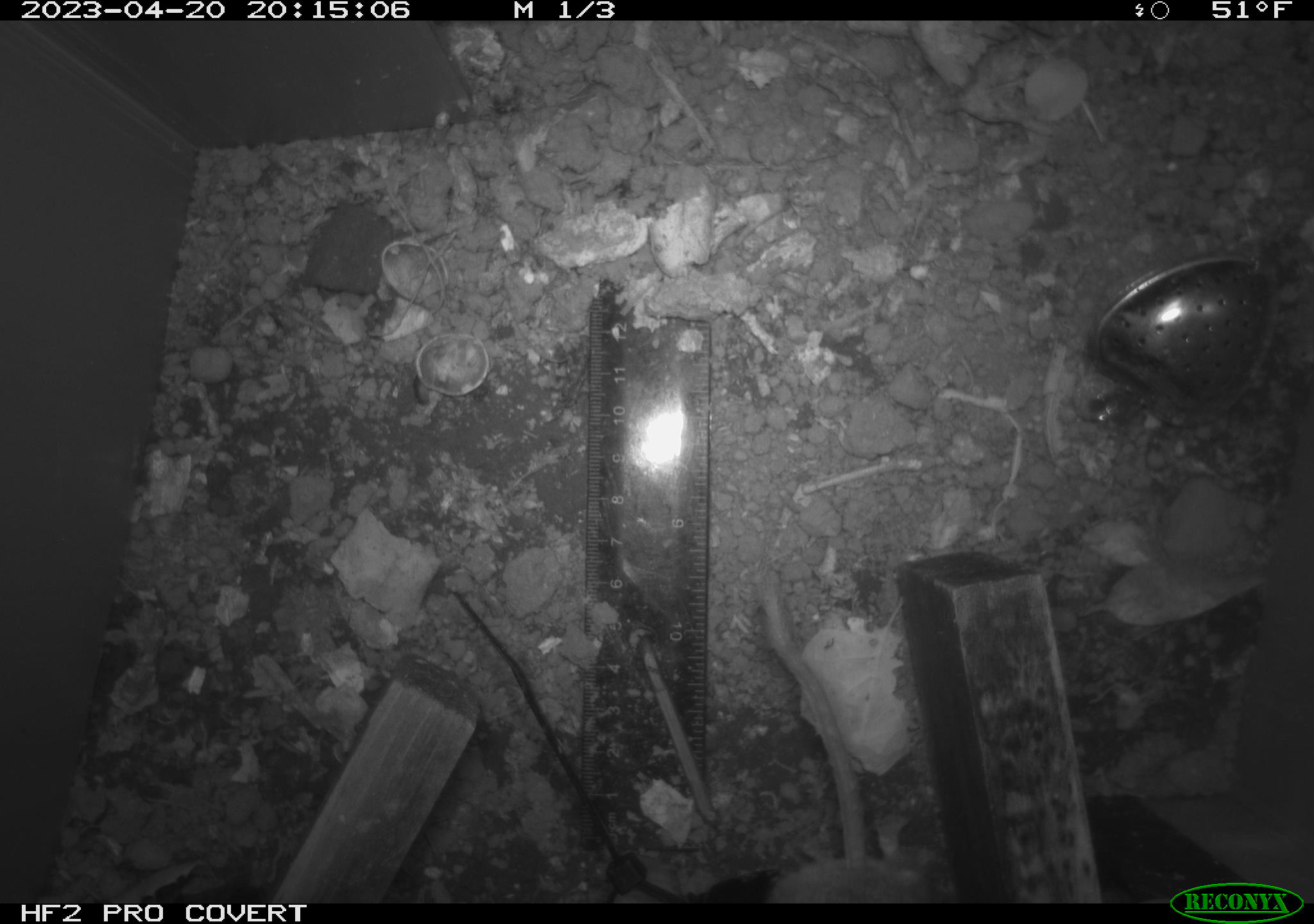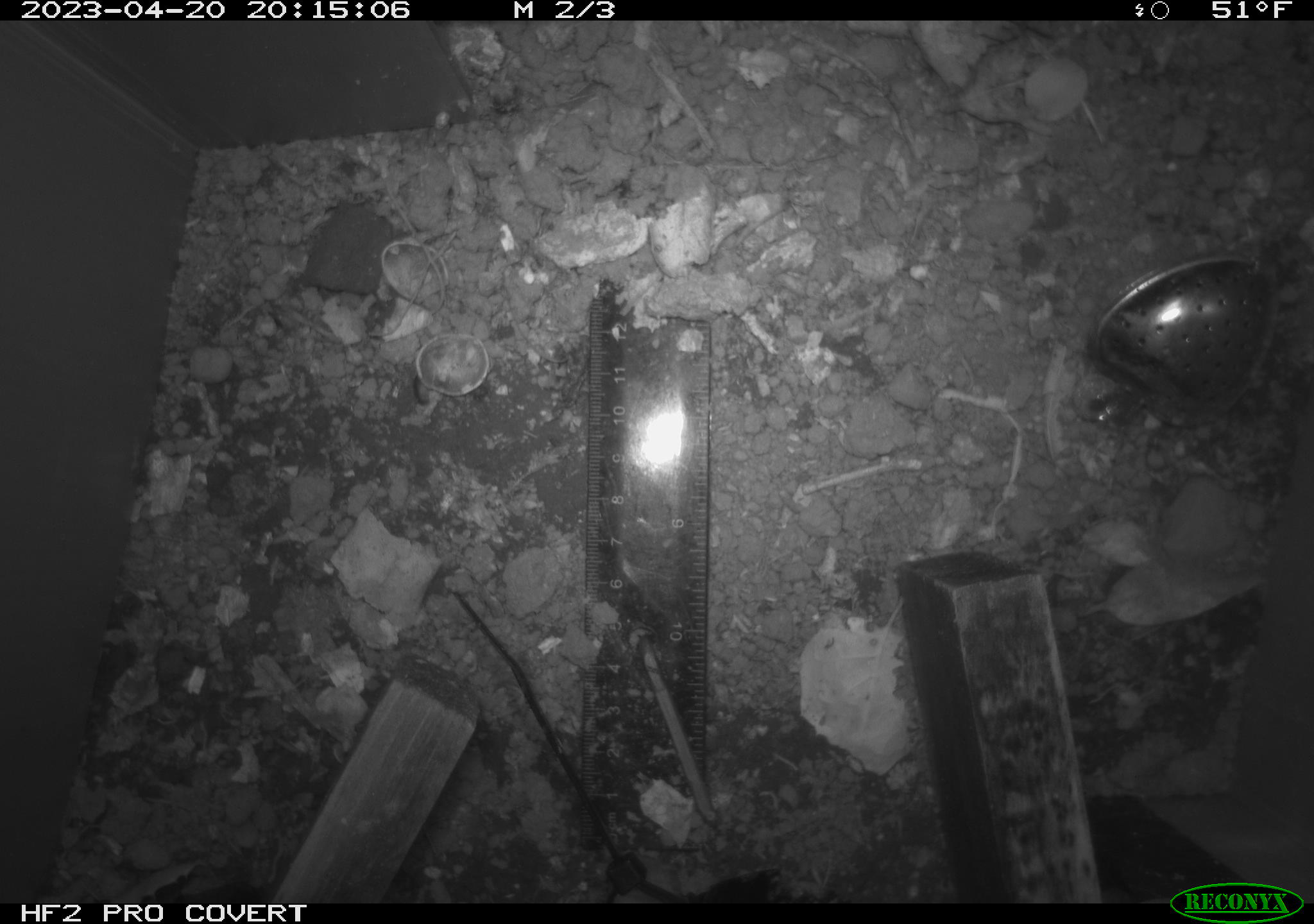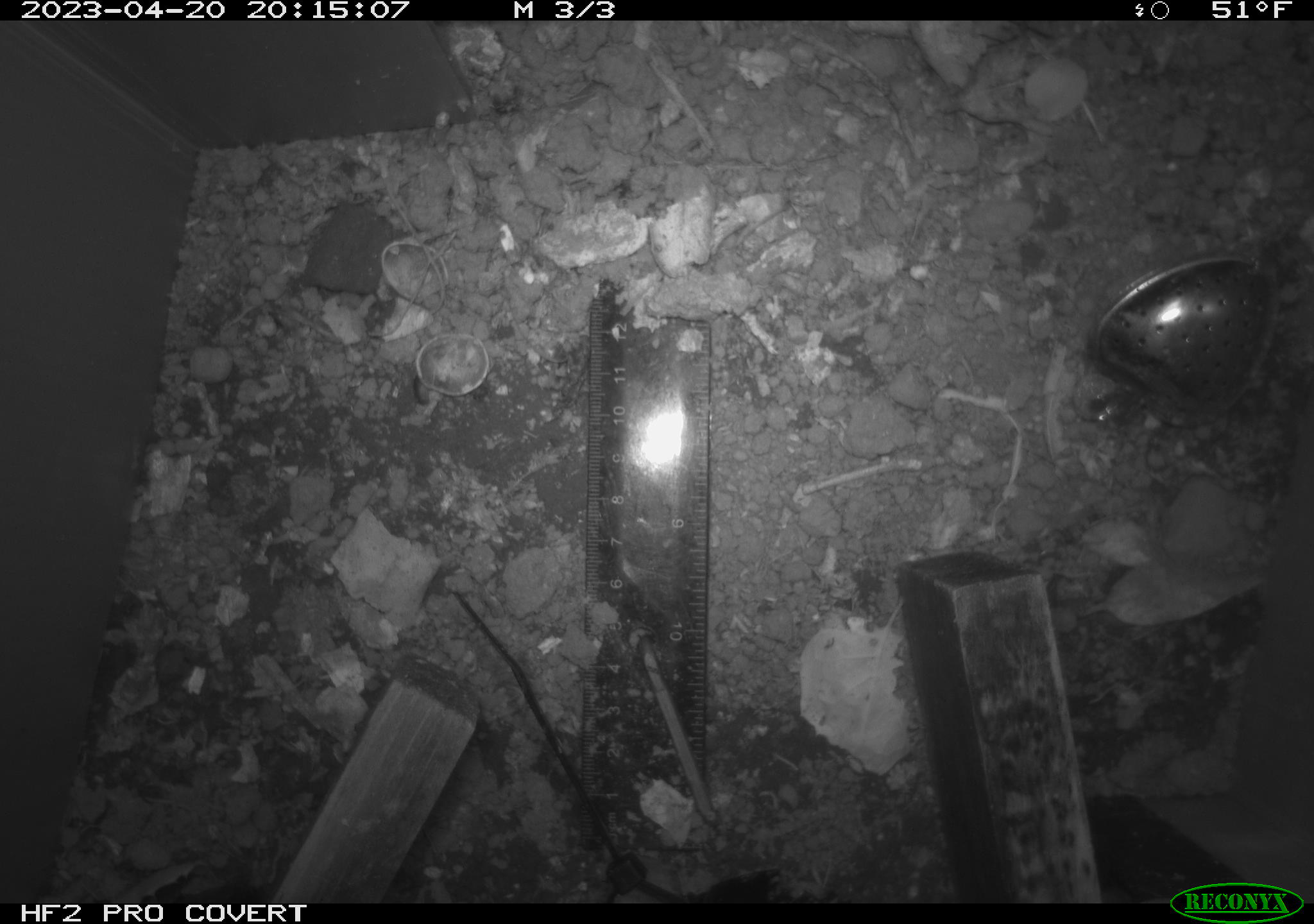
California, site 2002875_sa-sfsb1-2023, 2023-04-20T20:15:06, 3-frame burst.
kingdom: Animalia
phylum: Chordata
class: Mammalia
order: Rodentia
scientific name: Rodentia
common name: mouse species